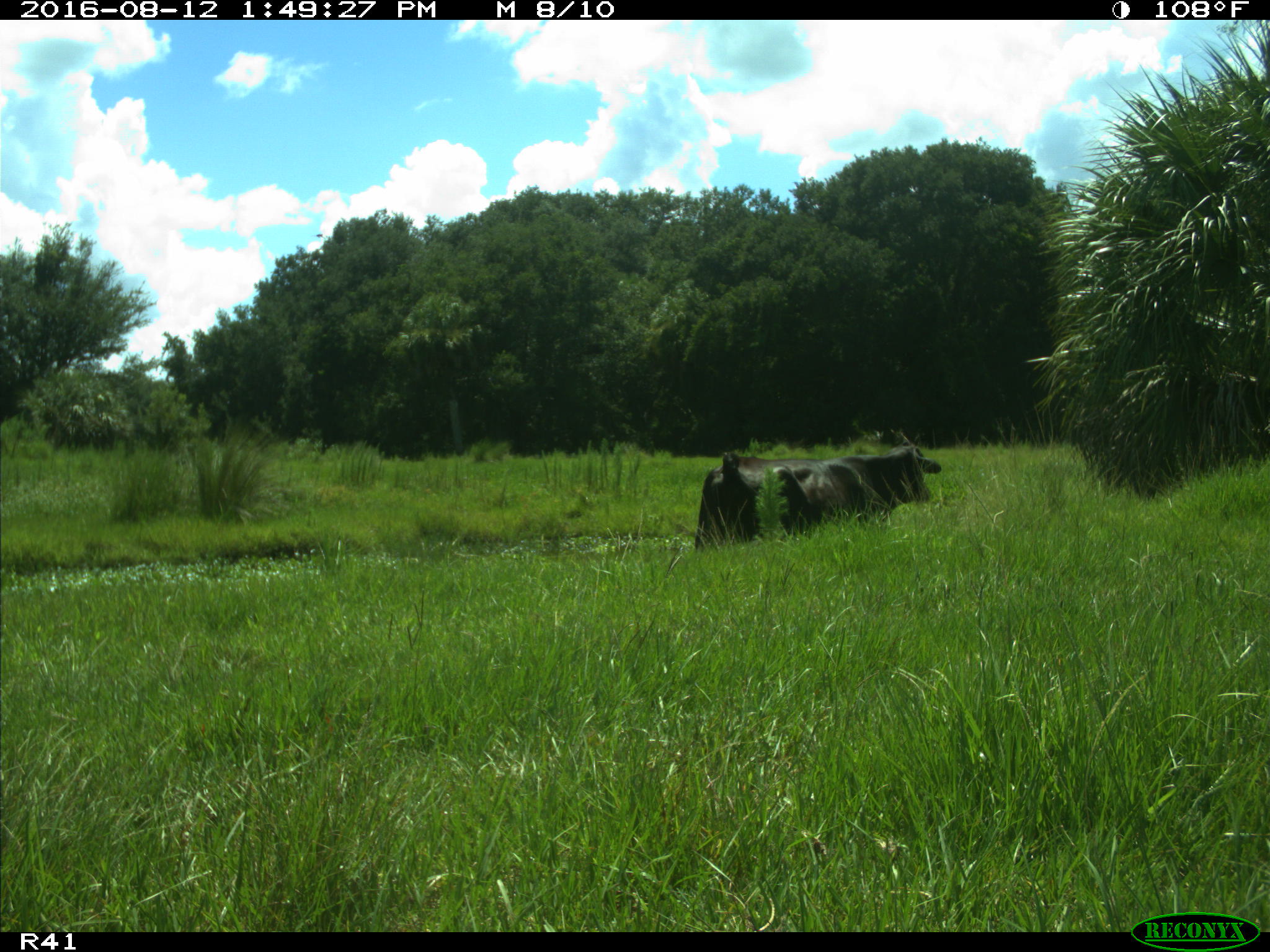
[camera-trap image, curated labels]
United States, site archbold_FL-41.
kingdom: Animalia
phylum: Chordata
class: Mammalia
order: Artiodactyla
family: Bovidae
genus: Bos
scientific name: Bos taurus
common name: domestic cow